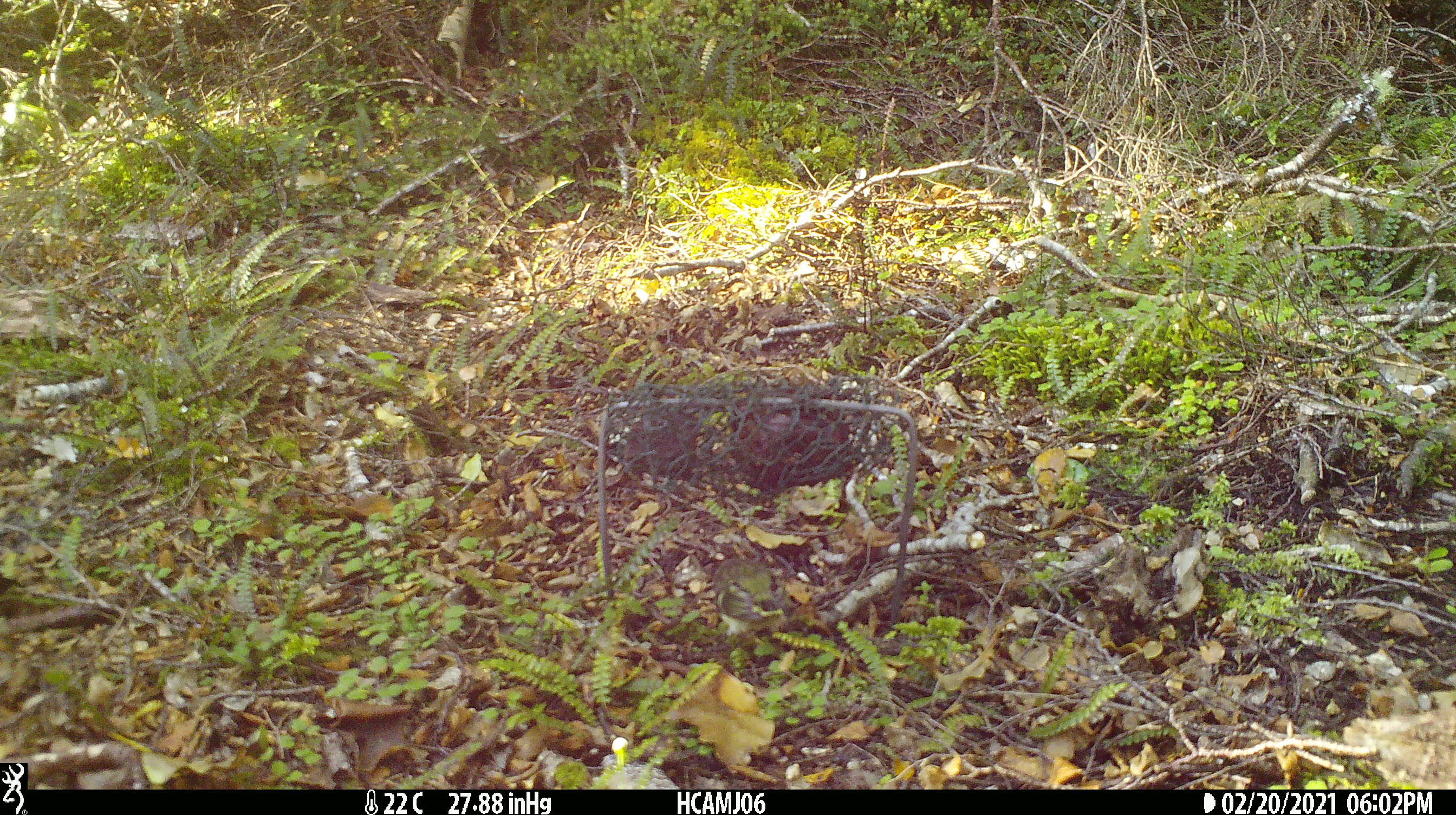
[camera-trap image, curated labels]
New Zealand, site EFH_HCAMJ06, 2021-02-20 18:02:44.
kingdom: Animalia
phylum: Chordata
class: Aves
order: Passeriformes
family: Acanthisittidae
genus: Acanthisitta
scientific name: Acanthisitta chloris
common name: rifleman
Rifleman (Acanthisitta chloris).